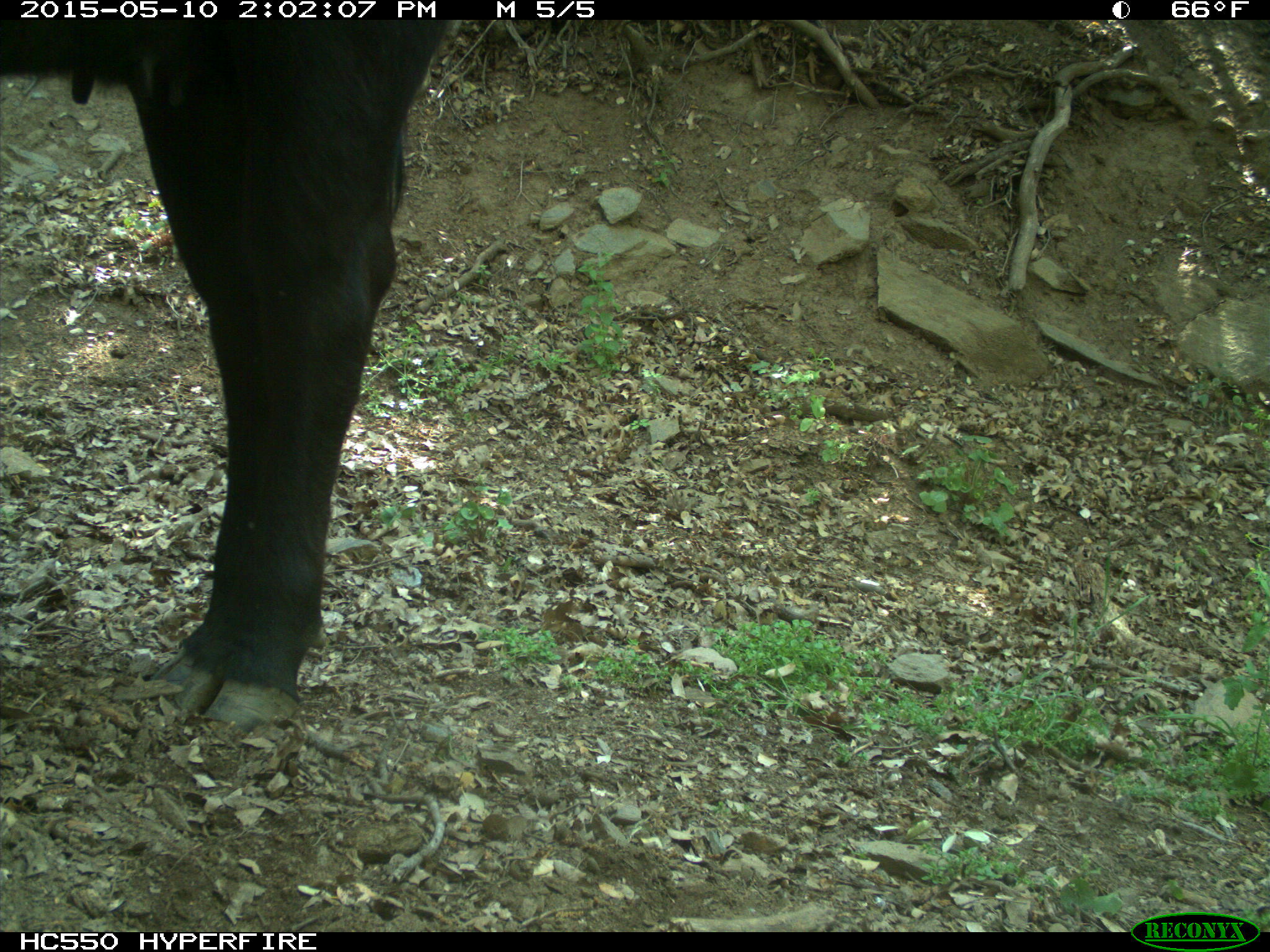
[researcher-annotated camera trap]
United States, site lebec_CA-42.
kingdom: Animalia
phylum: Chordata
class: Mammalia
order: Artiodactyla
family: Bovidae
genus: Bos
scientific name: Bos taurus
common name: domestic cow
Bos taurus (domestic cow).